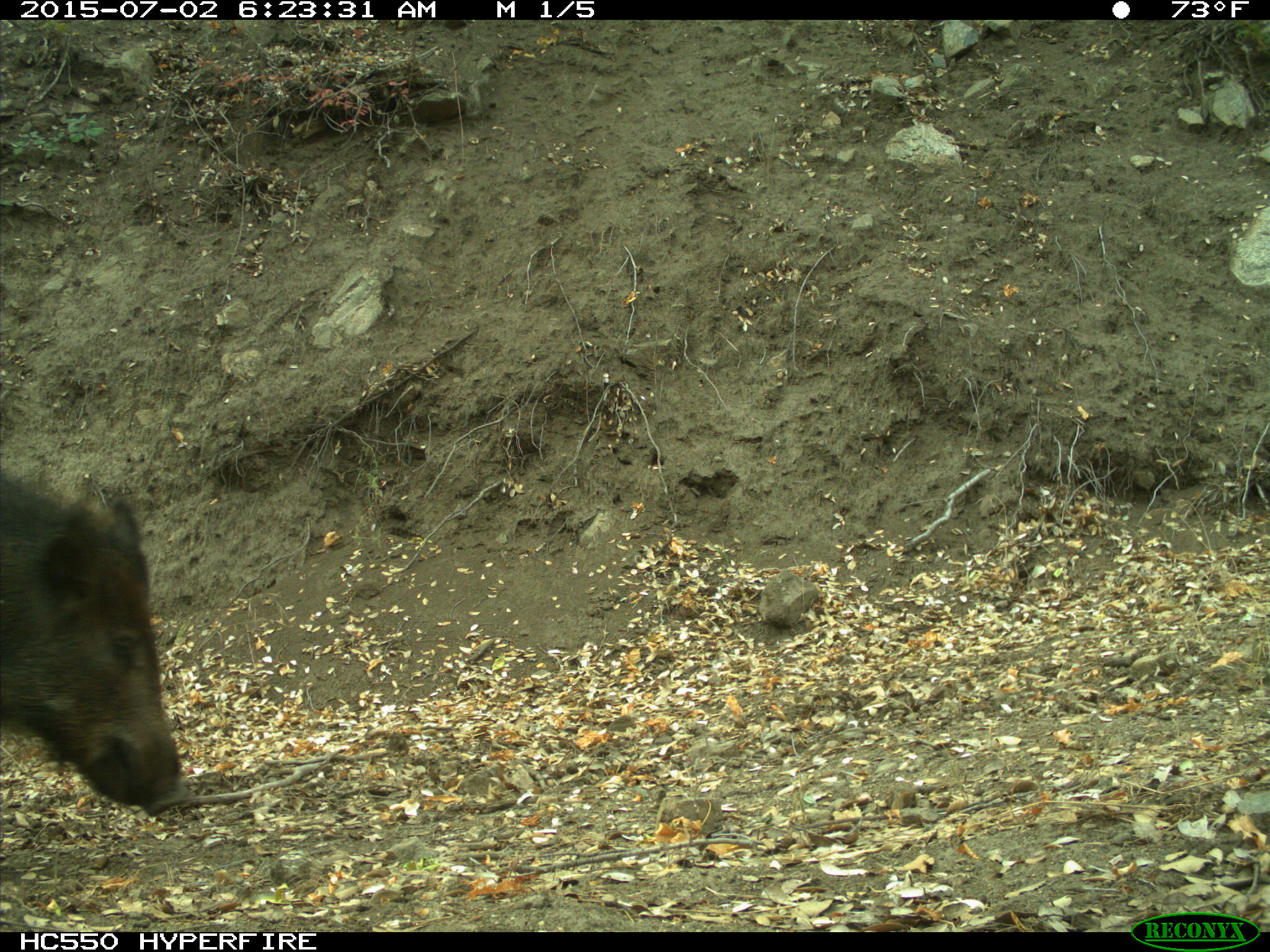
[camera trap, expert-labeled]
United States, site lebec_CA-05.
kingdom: Animalia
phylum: Chordata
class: Mammalia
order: Artiodactyla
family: Suidae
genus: Sus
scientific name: Sus scrofa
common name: wild boar